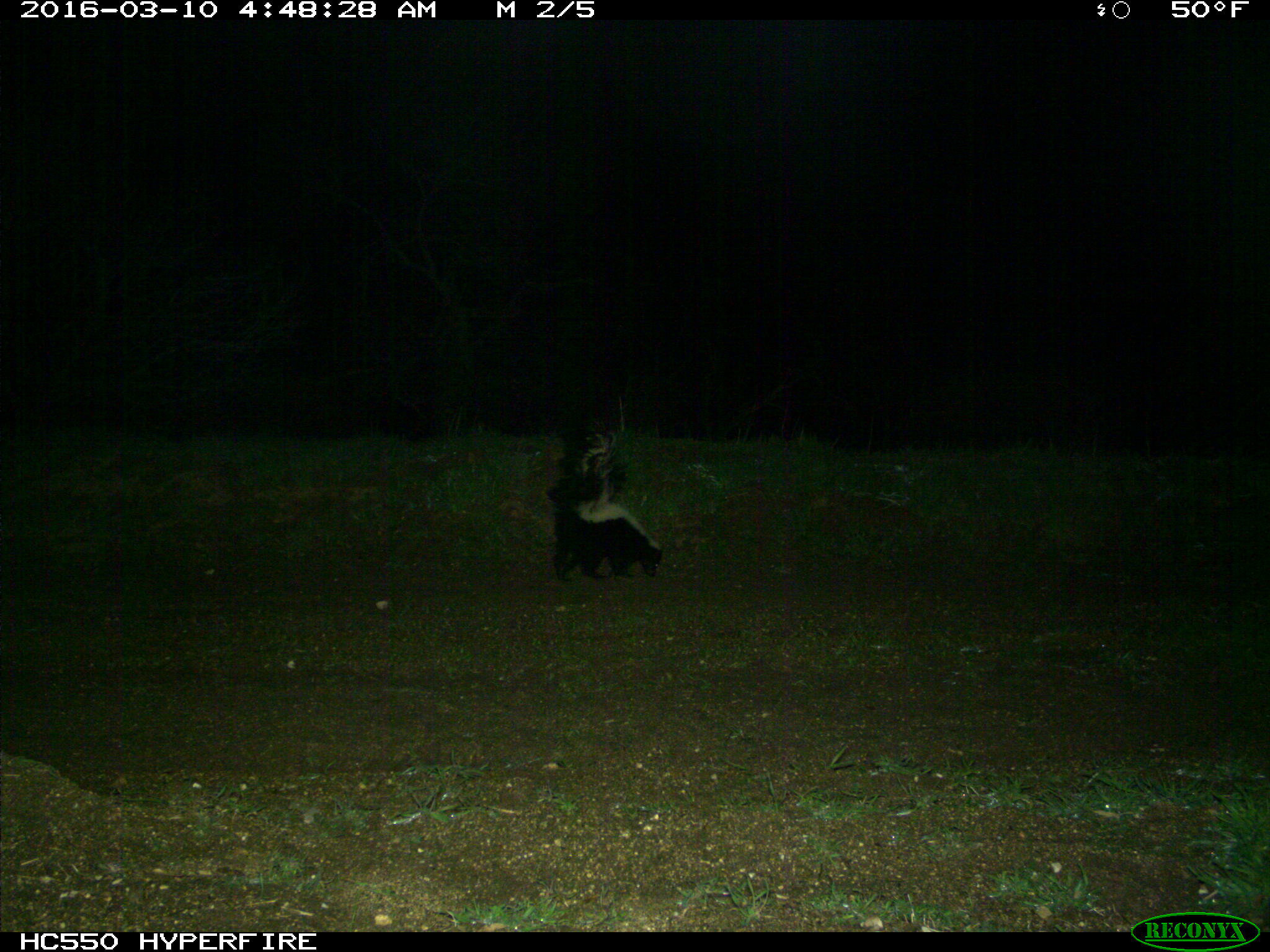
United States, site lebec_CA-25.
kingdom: Animalia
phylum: Chordata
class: Mammalia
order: Carnivora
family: Mephitidae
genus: Mephitis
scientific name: Mephitis mephitis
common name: striped skunk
Mephitis mephitis (striped skunk).